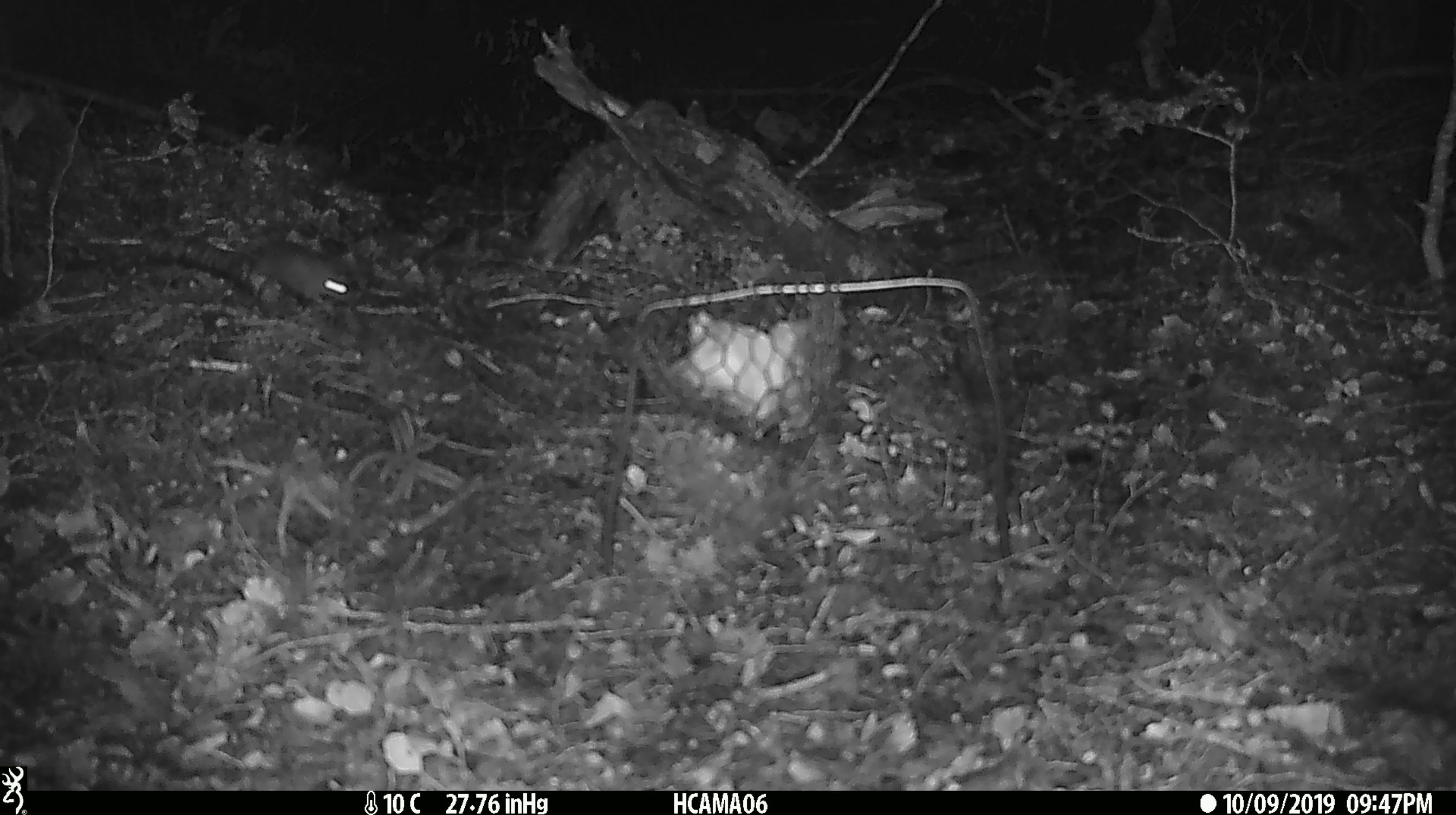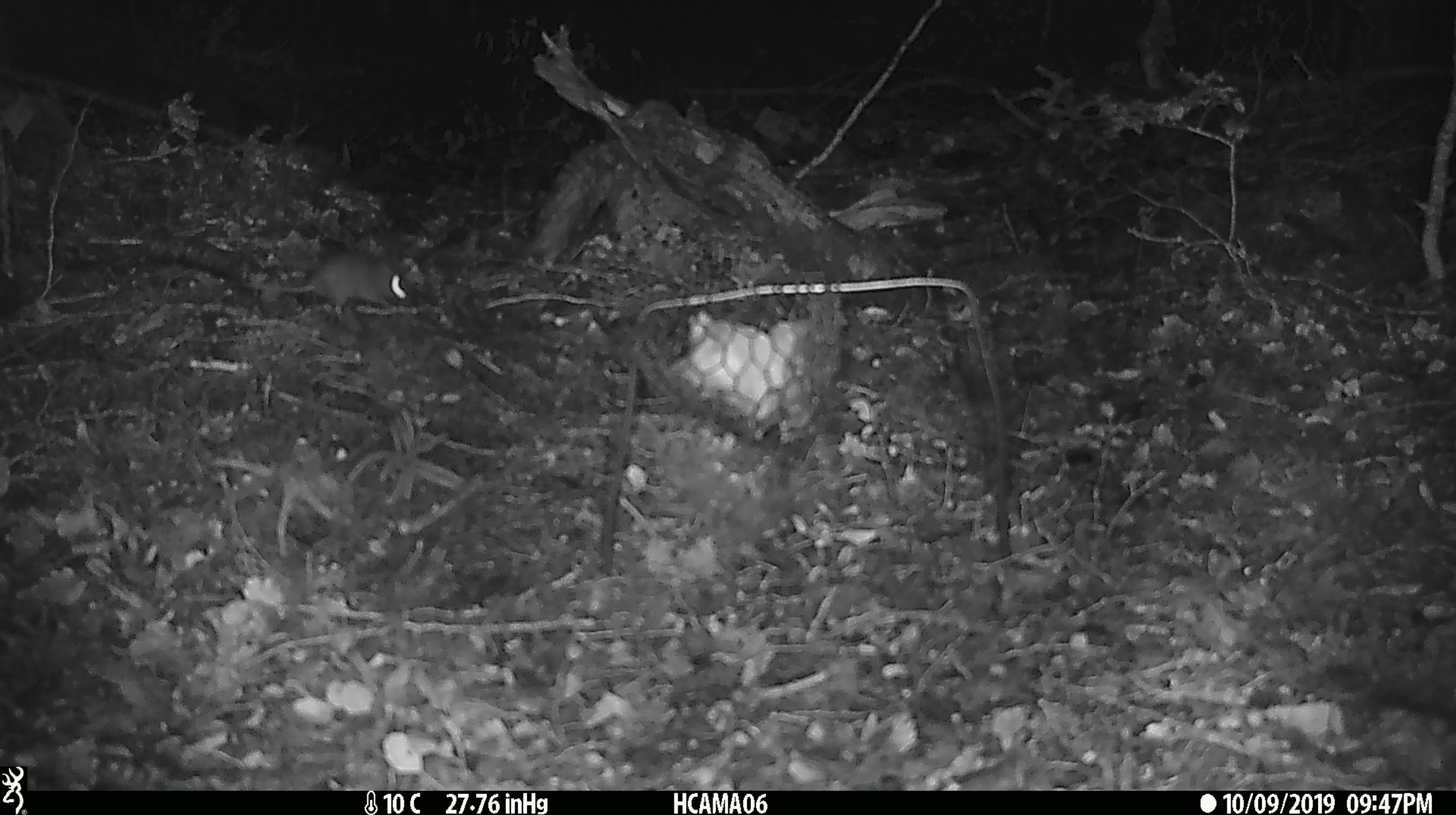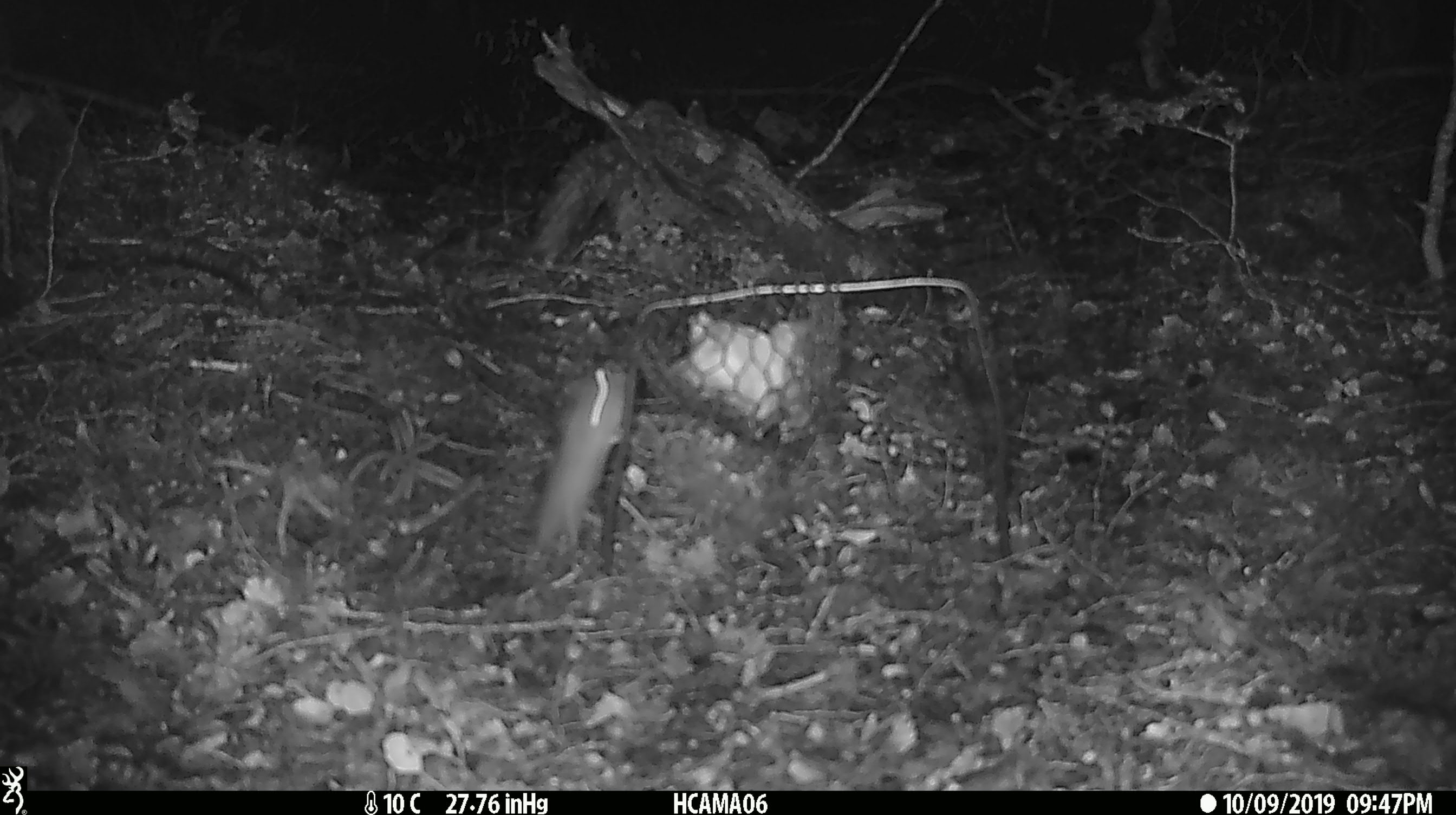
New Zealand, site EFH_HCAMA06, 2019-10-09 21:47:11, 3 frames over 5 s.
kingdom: Animalia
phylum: Chordata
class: Mammalia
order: Rodentia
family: Muridae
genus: Mus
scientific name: Mus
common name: mouse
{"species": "mouse (Mus)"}